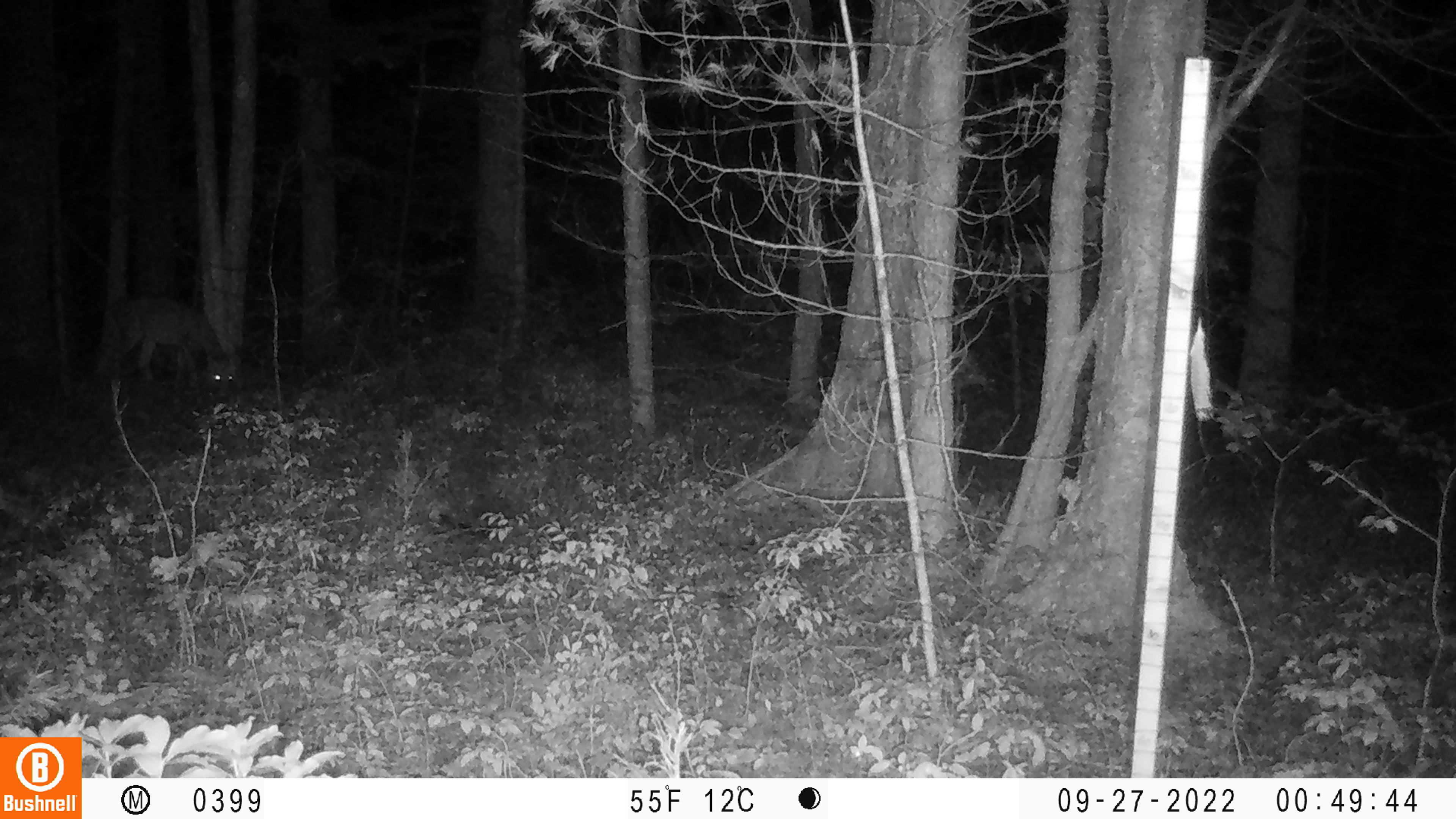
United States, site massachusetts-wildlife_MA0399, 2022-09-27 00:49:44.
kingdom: Animalia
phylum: Chordata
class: Mammalia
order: Artiodactyla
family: Cervidae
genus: Odocoileus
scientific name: Odocoileus virginianus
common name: white-tailed deer